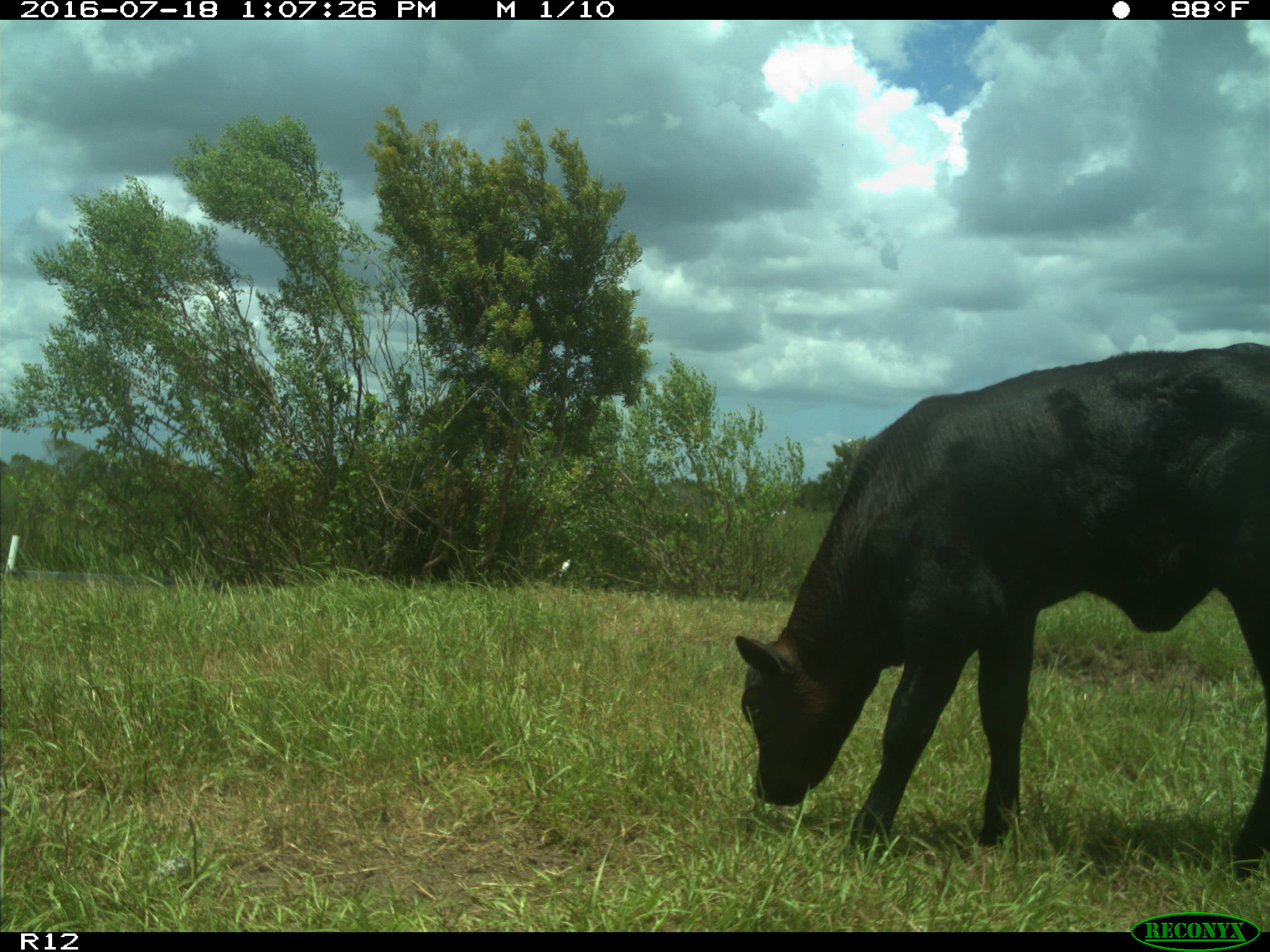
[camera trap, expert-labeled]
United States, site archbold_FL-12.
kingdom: Animalia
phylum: Chordata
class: Mammalia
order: Artiodactyla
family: Bovidae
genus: Bos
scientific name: Bos taurus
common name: domestic cow